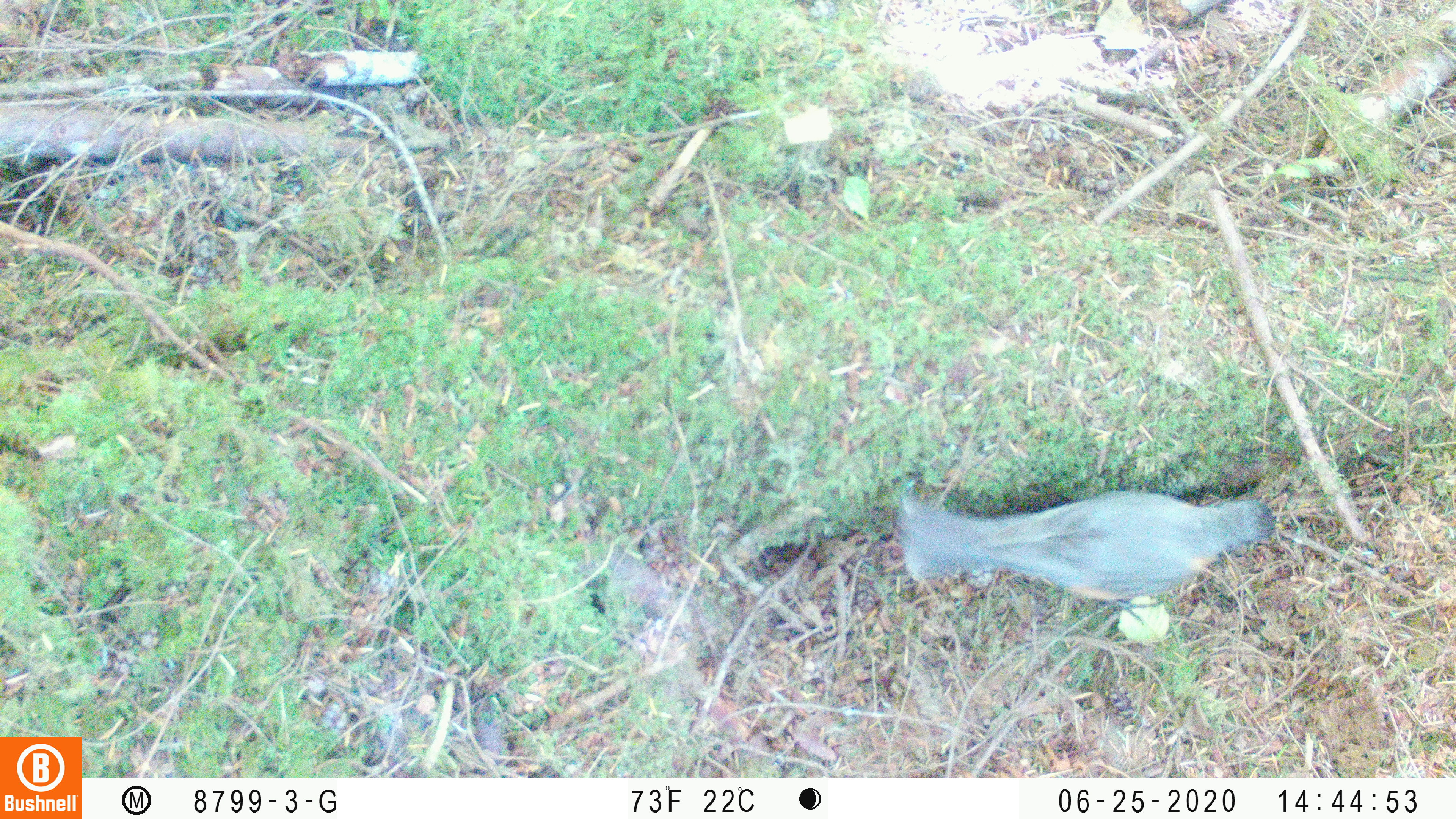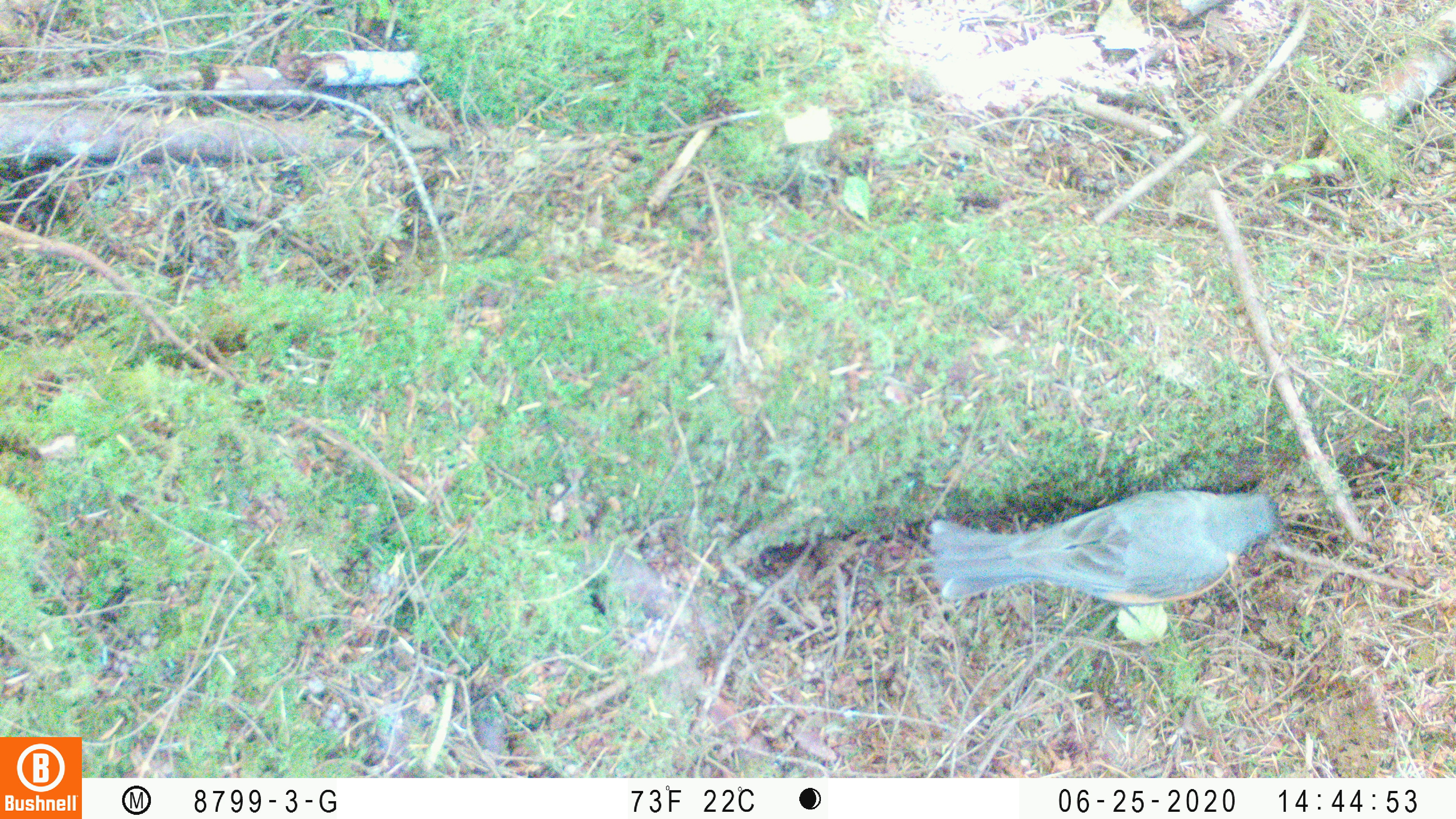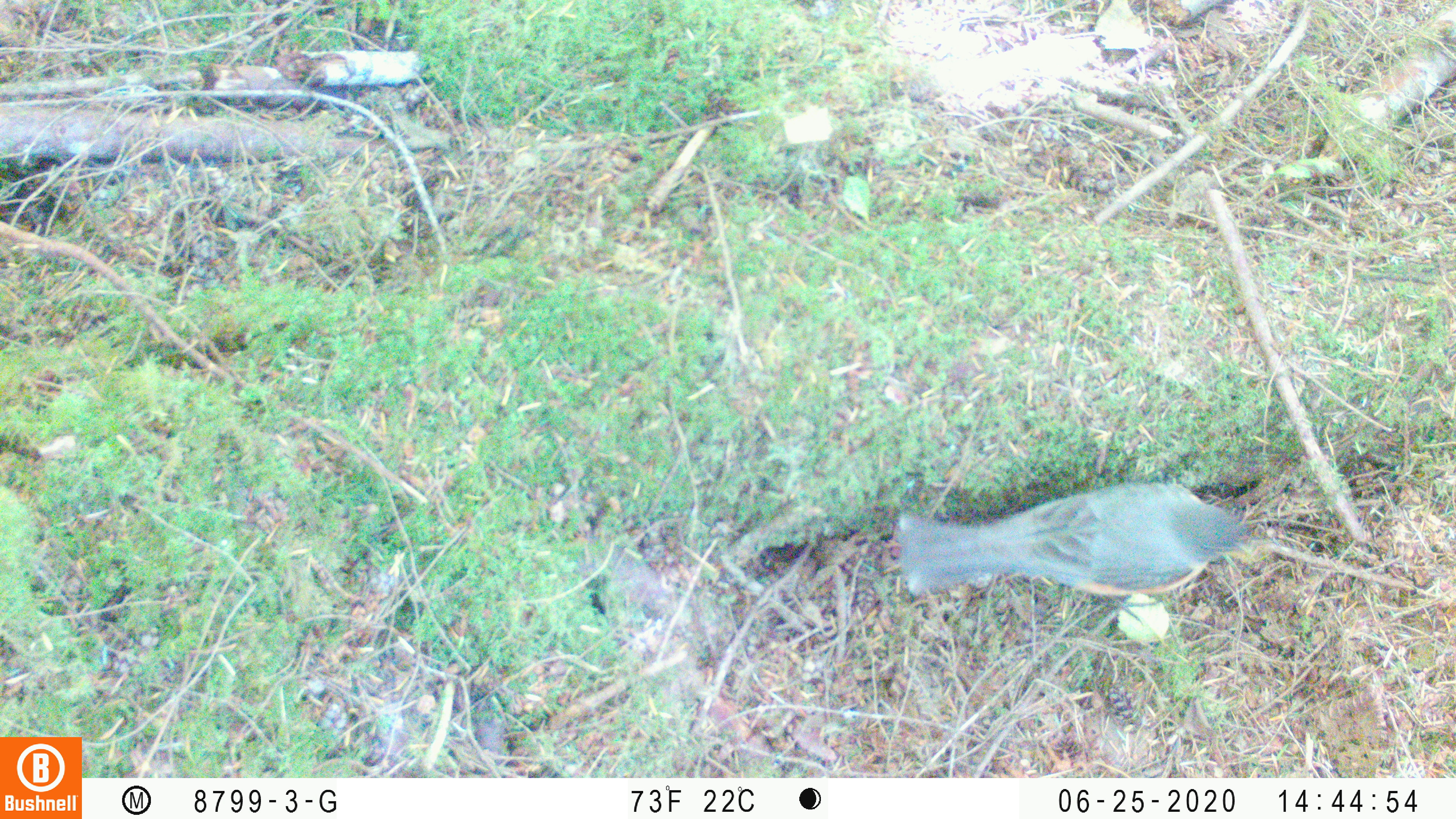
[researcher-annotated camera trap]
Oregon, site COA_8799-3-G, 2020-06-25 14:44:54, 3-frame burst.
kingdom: Animalia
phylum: Chordata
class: Aves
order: Passeriformes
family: Turdidae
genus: Turdus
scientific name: Turdus migratorius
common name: american robin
American robin (Turdus migratorius).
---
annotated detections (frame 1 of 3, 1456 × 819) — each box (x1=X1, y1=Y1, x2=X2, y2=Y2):
american robin: (x1=887, y1=483, x2=1296, y2=606)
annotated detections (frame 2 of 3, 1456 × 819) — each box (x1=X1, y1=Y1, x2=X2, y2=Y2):
american robin: (x1=911, y1=482, x2=1295, y2=619)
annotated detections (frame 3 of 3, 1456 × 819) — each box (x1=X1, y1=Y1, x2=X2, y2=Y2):
american robin: (x1=883, y1=468, x2=1284, y2=610)